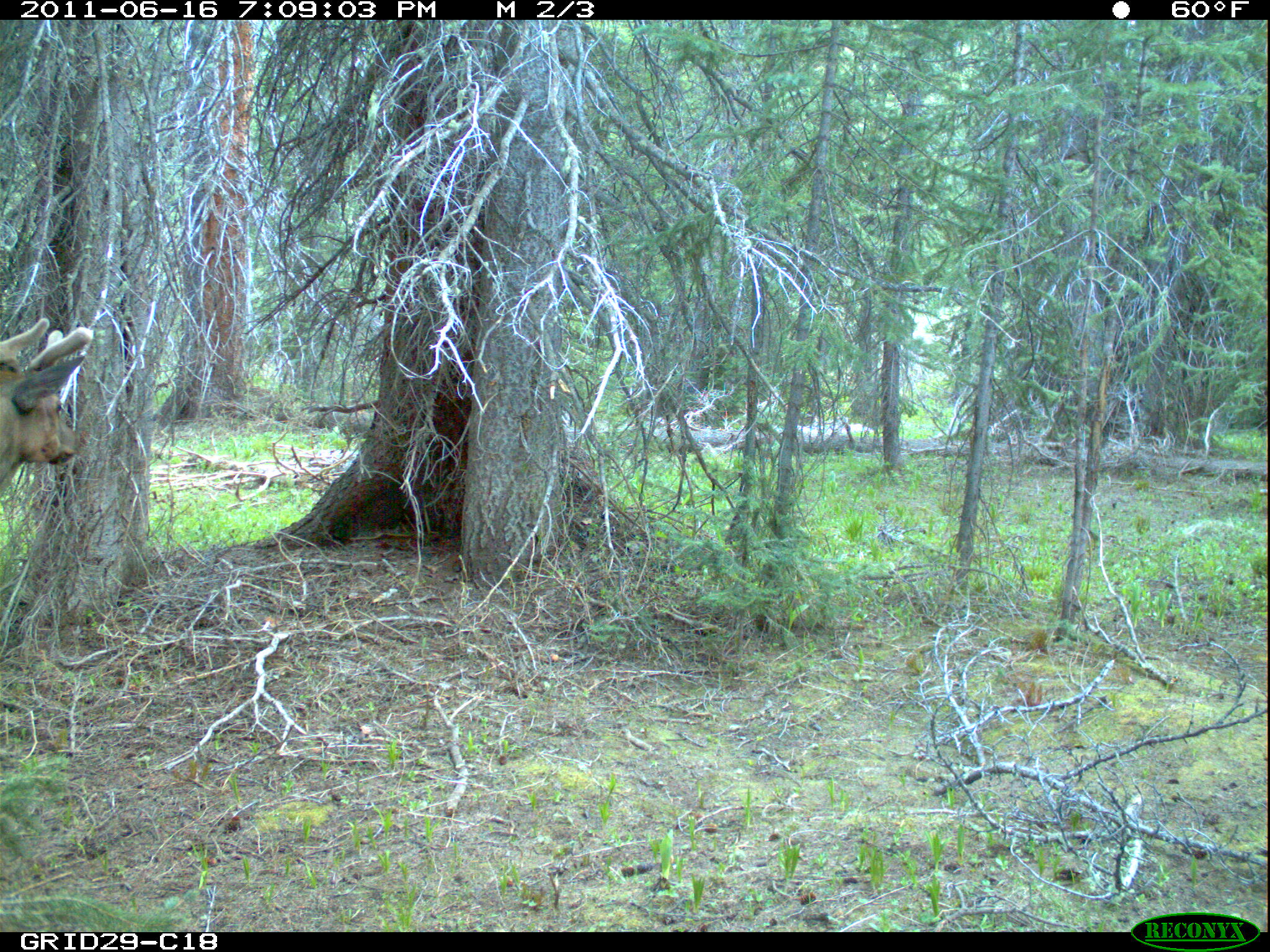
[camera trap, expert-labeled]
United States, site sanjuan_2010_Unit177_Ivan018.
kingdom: Animalia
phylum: Chordata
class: Mammalia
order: Artiodactyla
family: Cervidae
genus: Cervus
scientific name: Cervus elaphus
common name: red deer